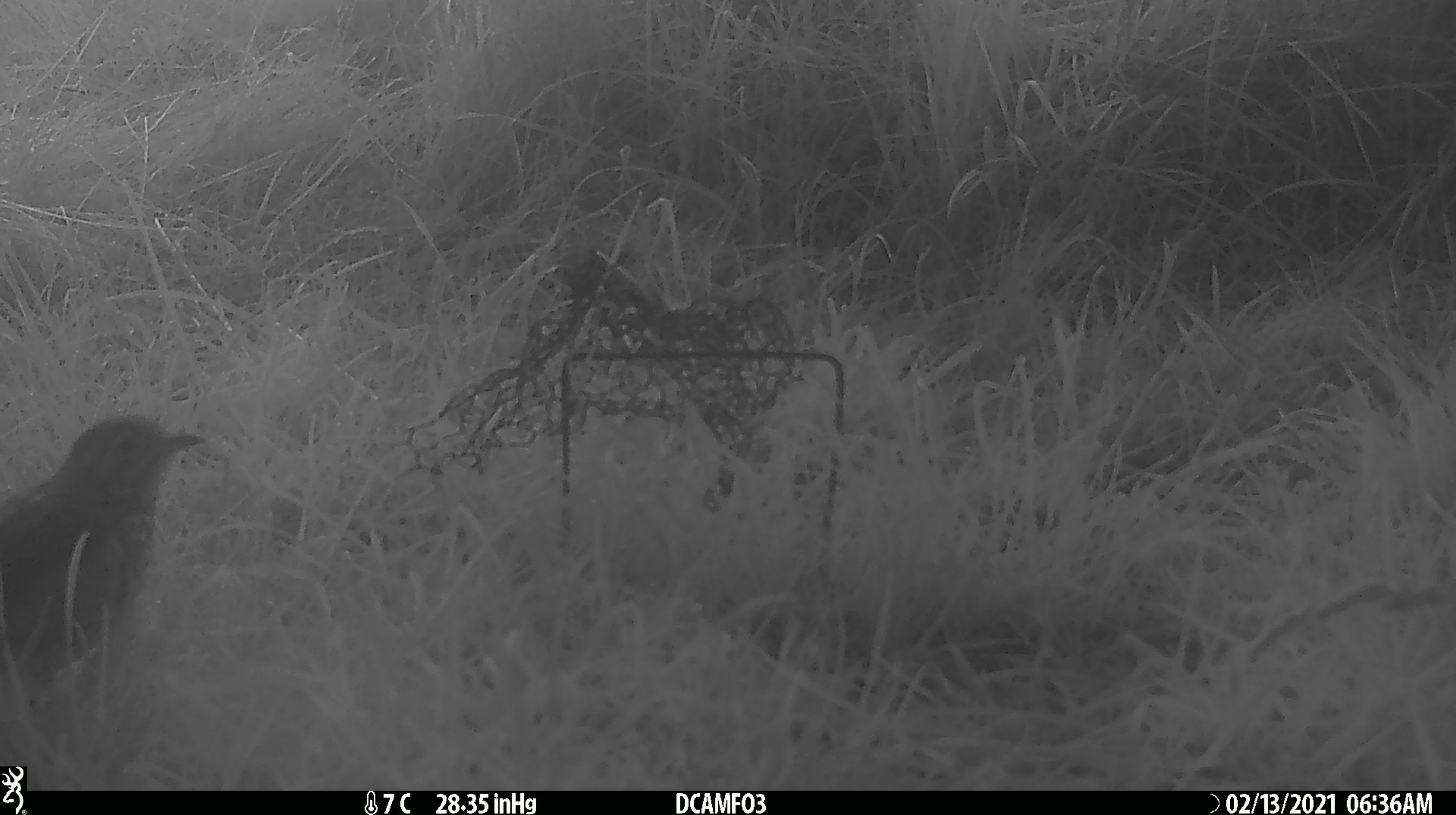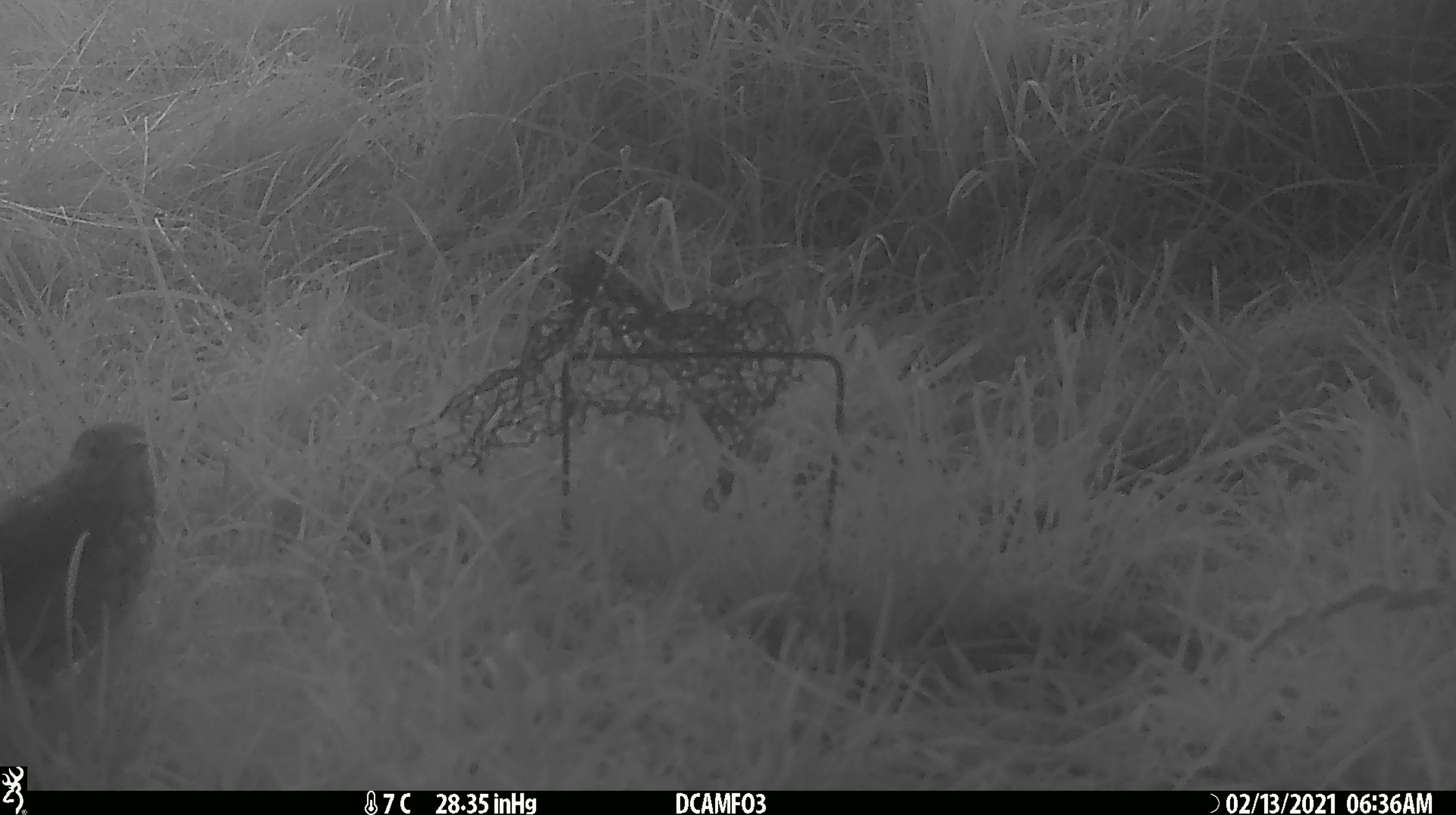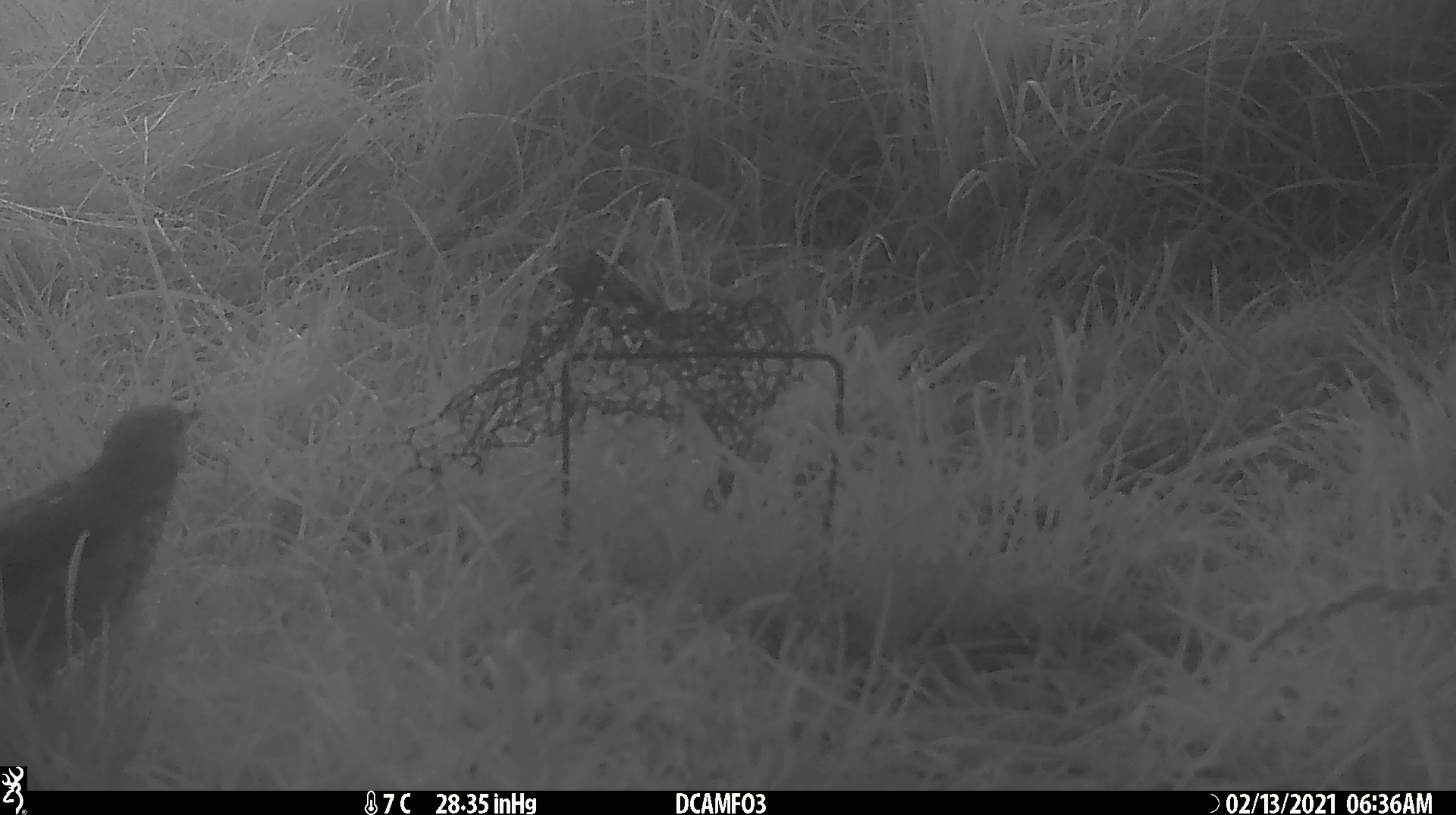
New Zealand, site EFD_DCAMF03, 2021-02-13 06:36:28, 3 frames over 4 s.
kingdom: Animalia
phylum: Chordata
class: Aves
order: Passeriformes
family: Turdidae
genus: Turdus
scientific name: Turdus philomelos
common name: song thrush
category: thrush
Thrush (song thrush) (Turdus philomelos).